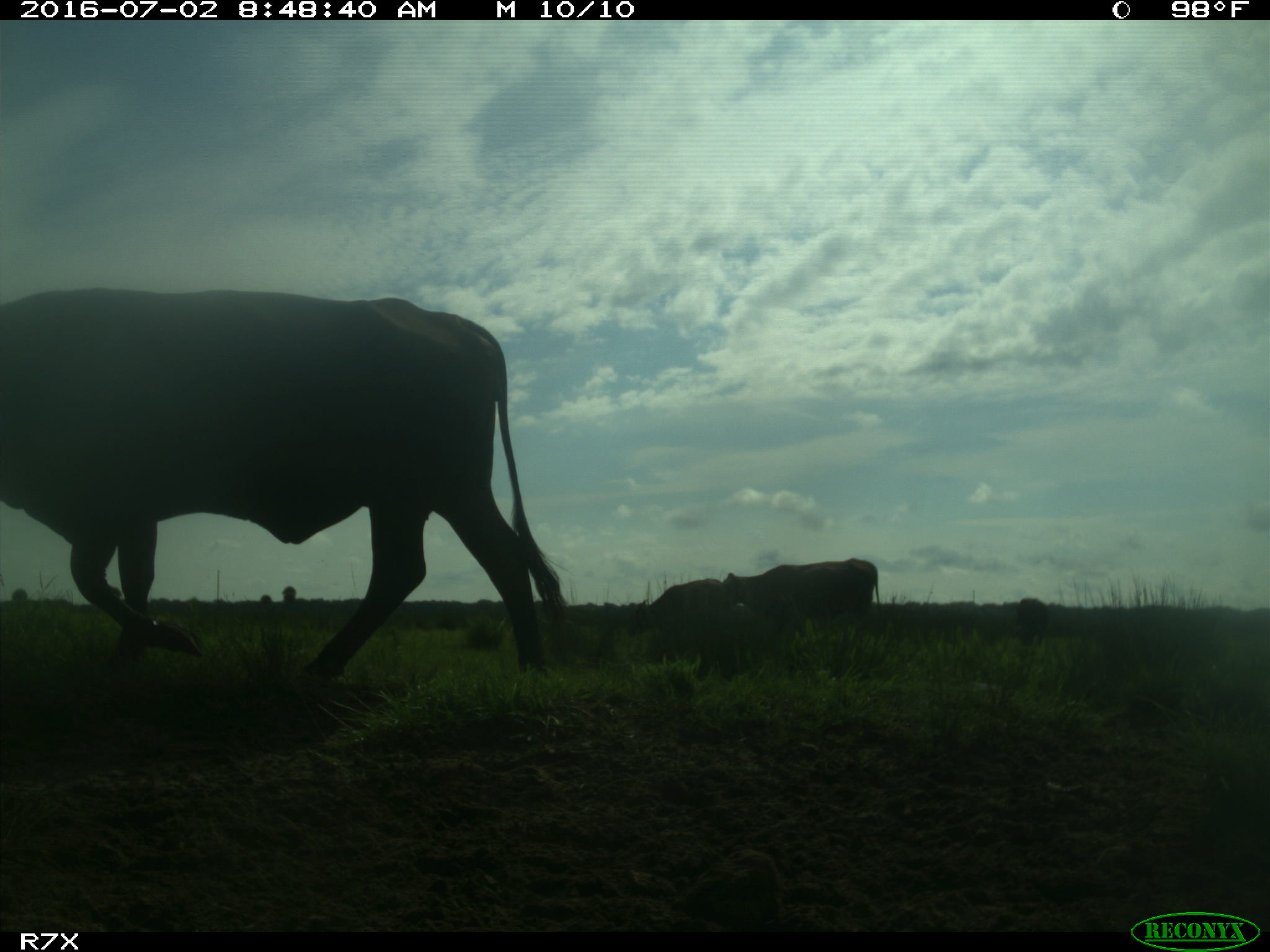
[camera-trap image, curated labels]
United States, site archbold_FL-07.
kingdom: Animalia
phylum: Chordata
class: Mammalia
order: Artiodactyla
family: Bovidae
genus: Bos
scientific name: Bos taurus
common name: domestic cow